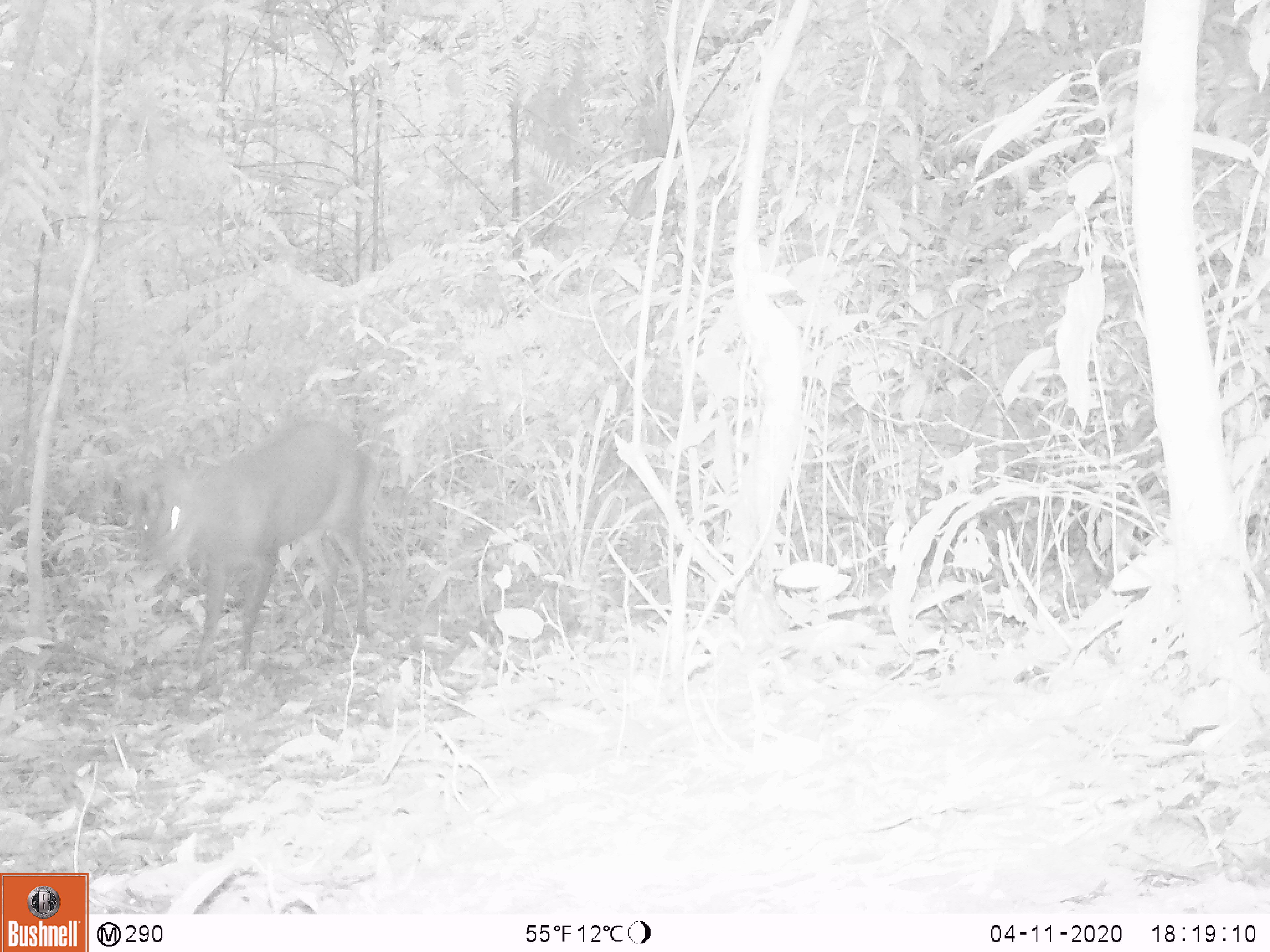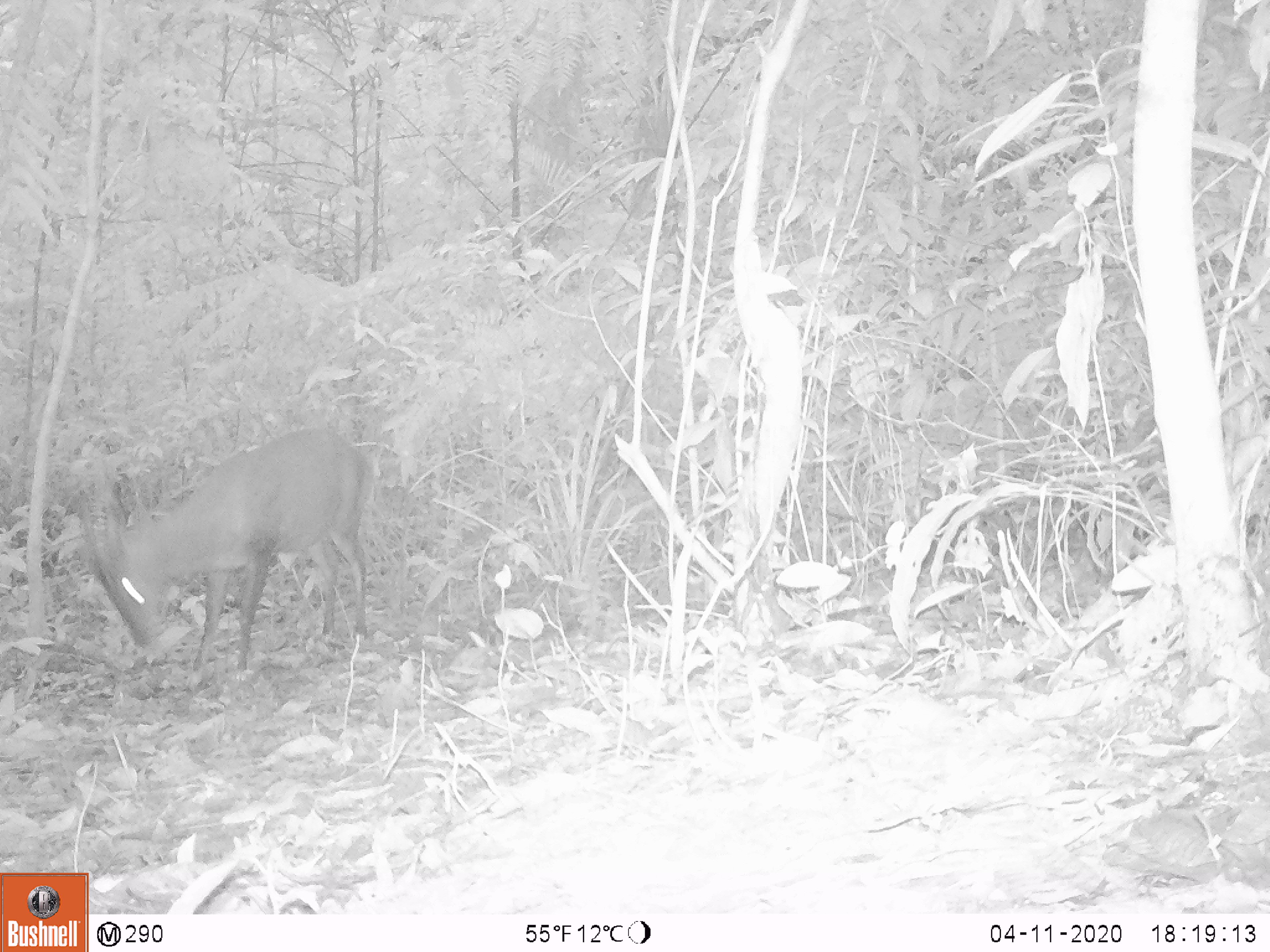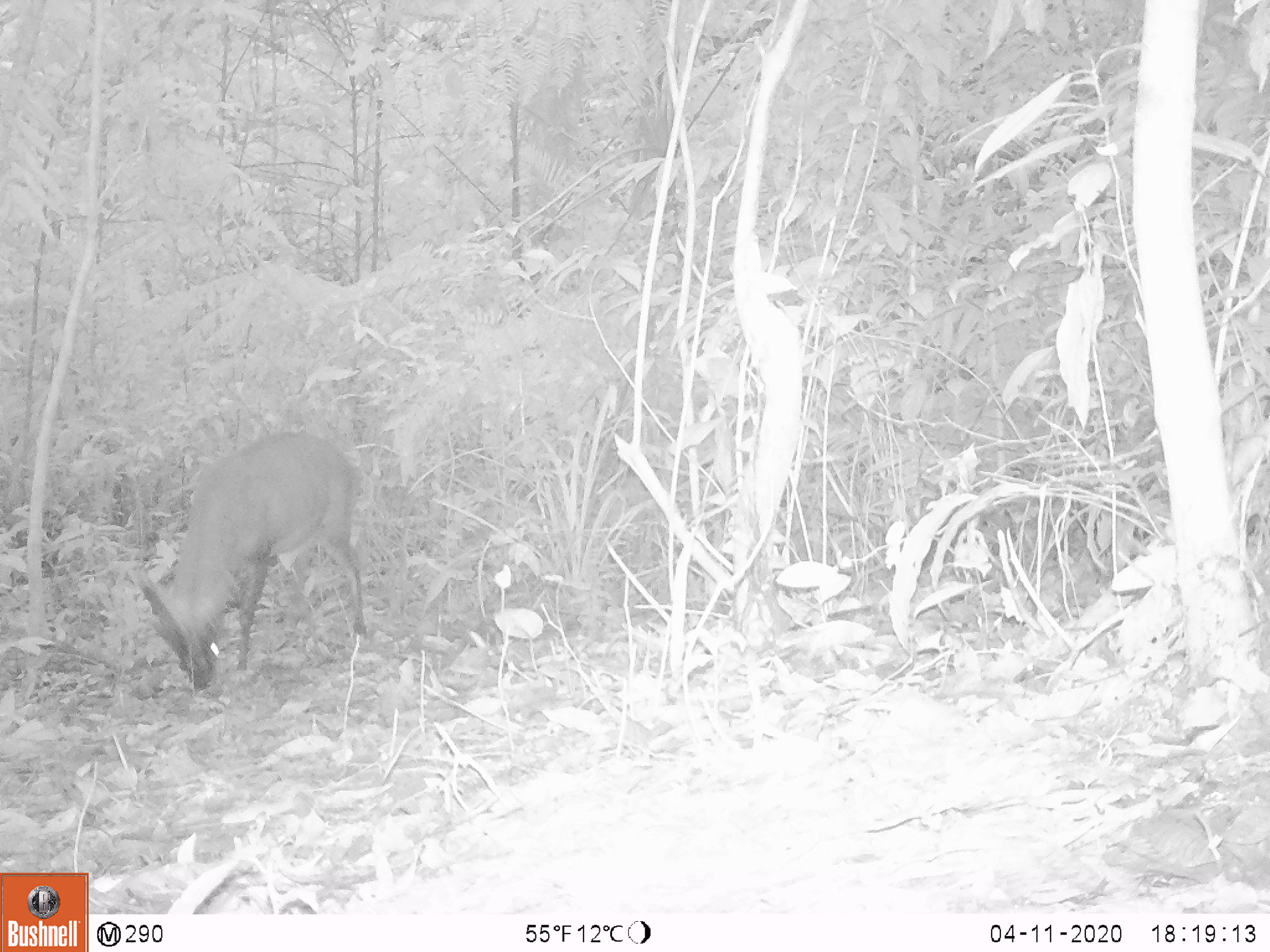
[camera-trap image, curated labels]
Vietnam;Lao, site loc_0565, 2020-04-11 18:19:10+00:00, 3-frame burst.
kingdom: Animalia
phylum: Chordata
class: Mammalia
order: Artiodactyla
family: Cervidae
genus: Muntiacus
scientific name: Muntiacus vuquangensis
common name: large-antlered muntjac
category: large antlered muntjac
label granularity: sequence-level